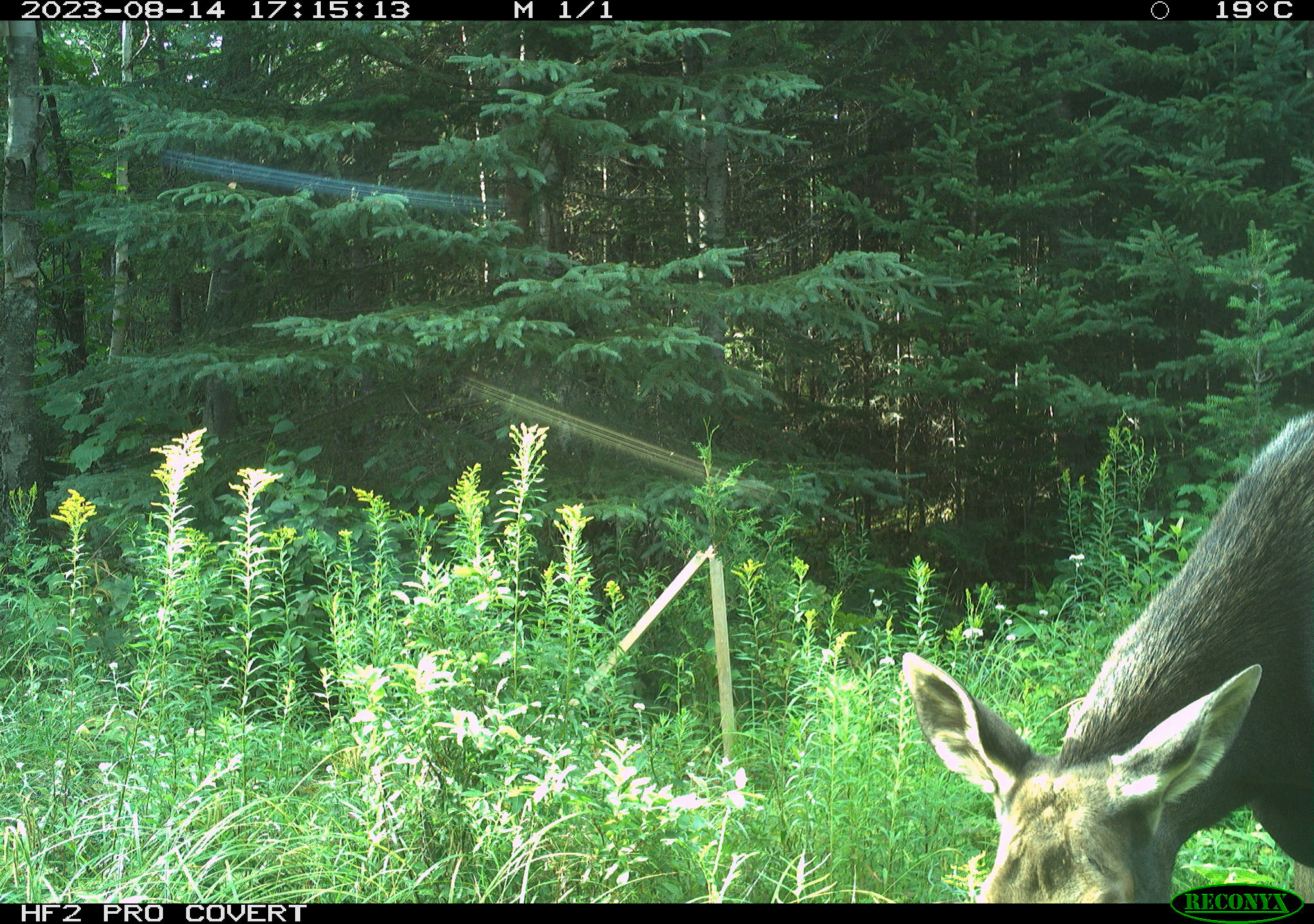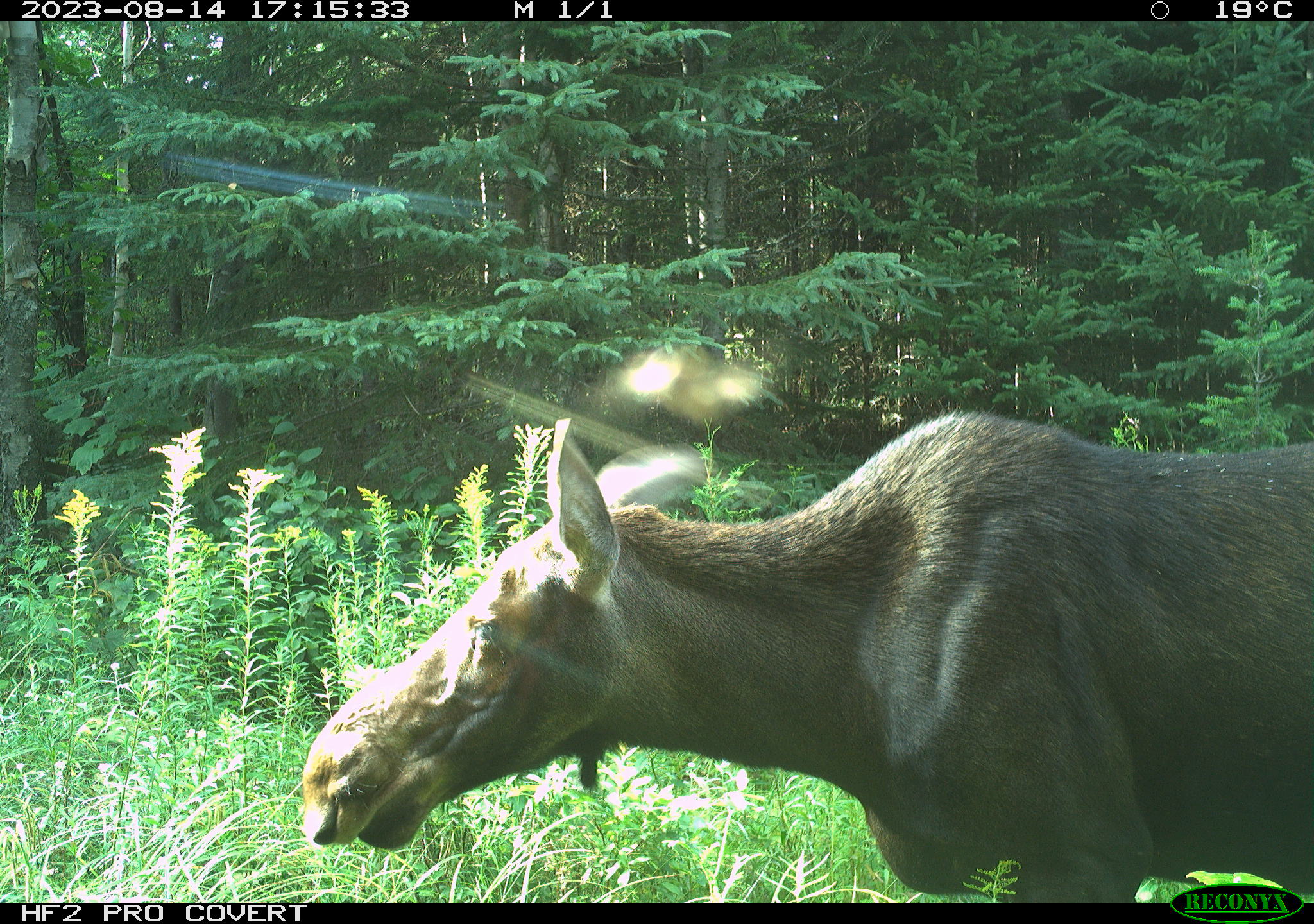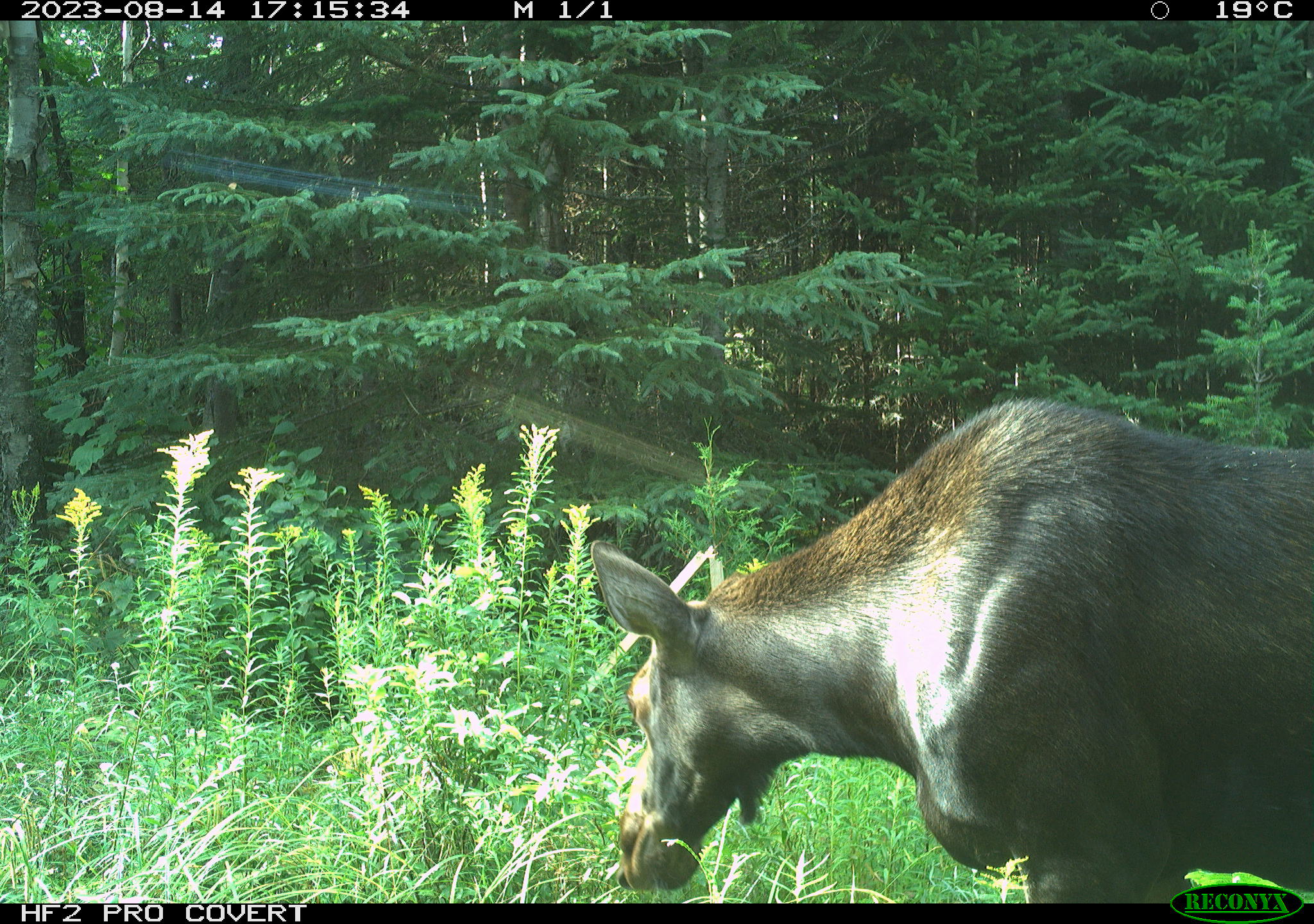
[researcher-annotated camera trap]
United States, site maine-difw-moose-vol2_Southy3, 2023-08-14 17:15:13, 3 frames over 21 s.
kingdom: Animalia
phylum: Chordata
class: Mammalia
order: Artiodactyla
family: Cervidae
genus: Alces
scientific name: Alces alces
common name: moose